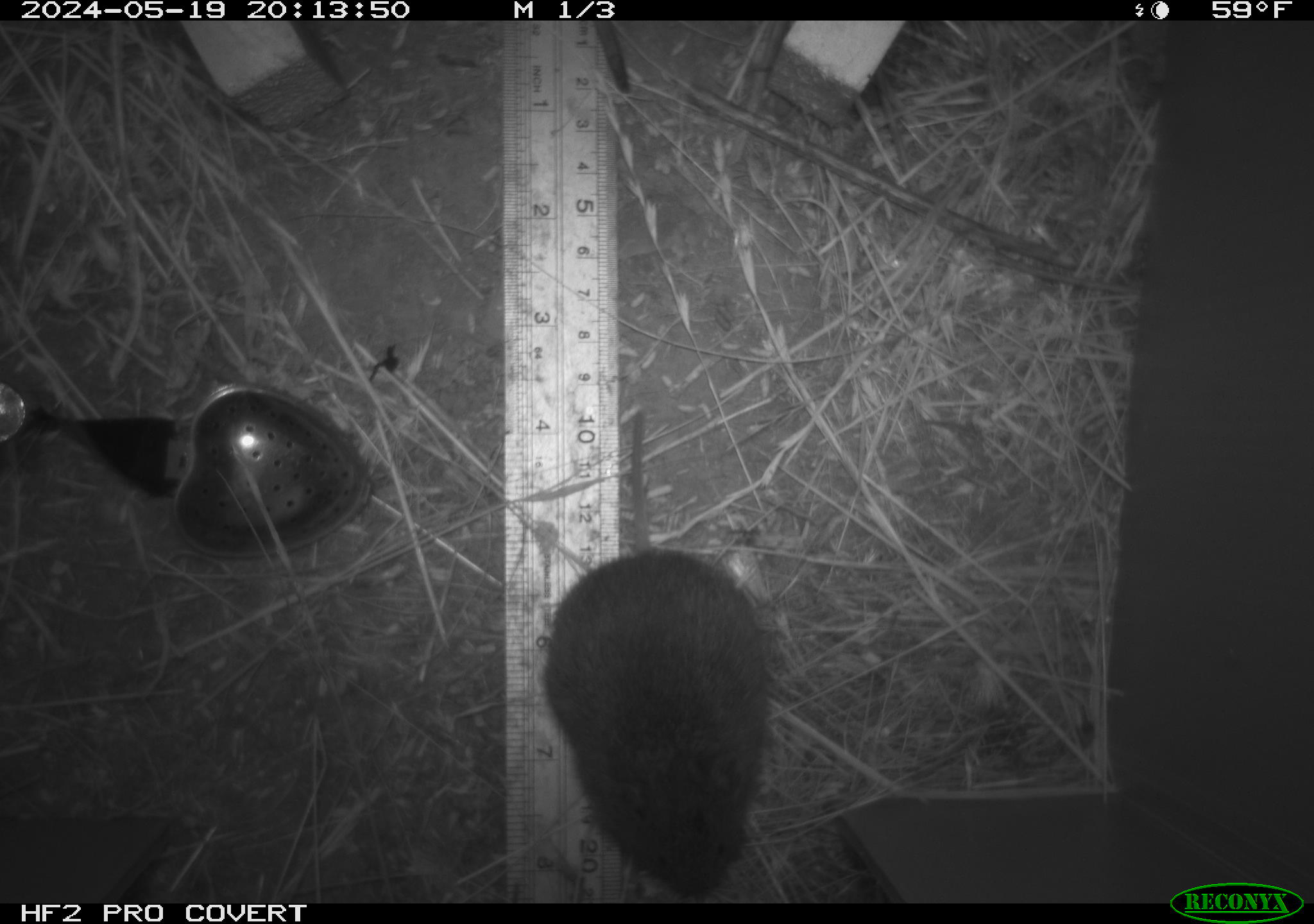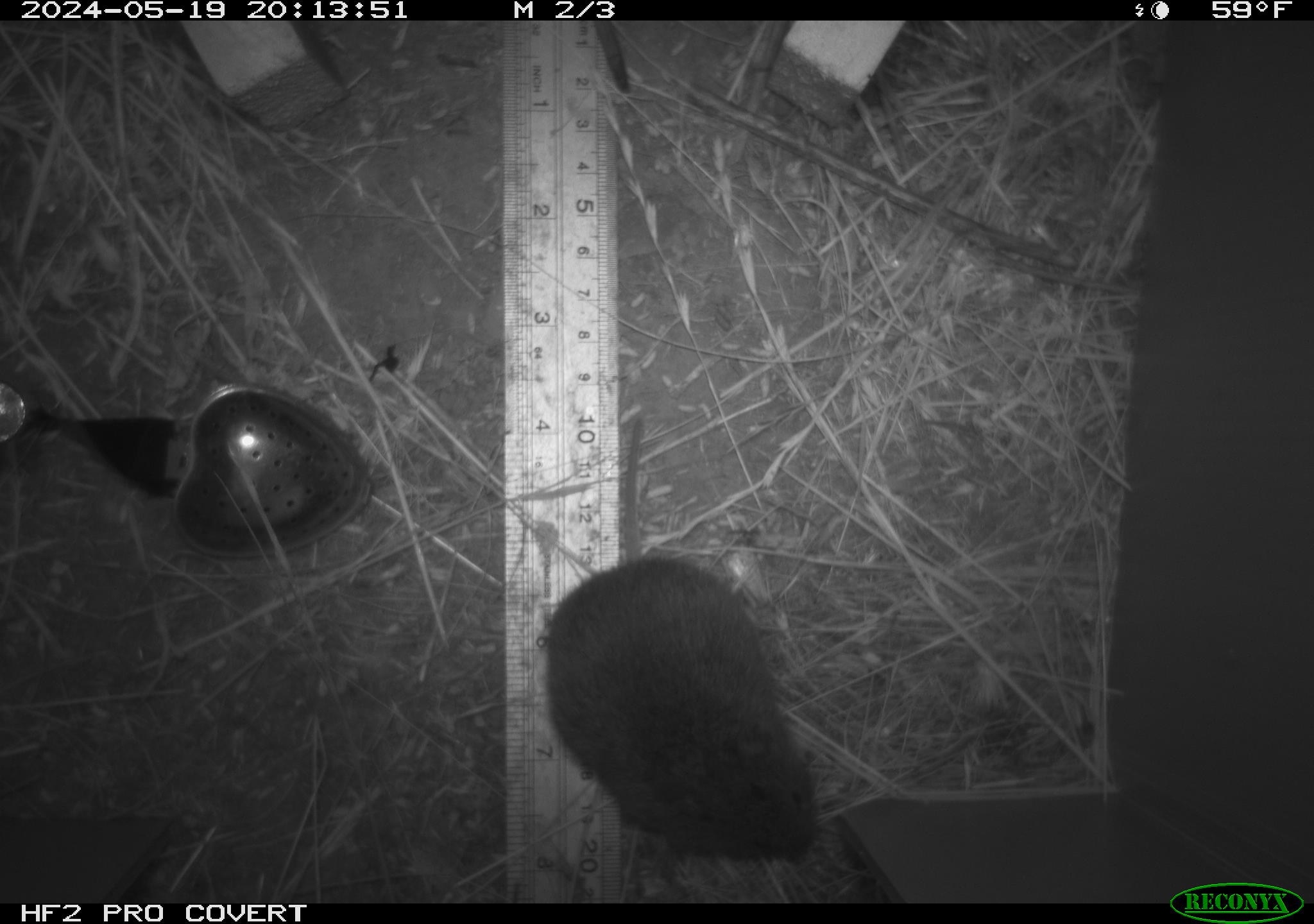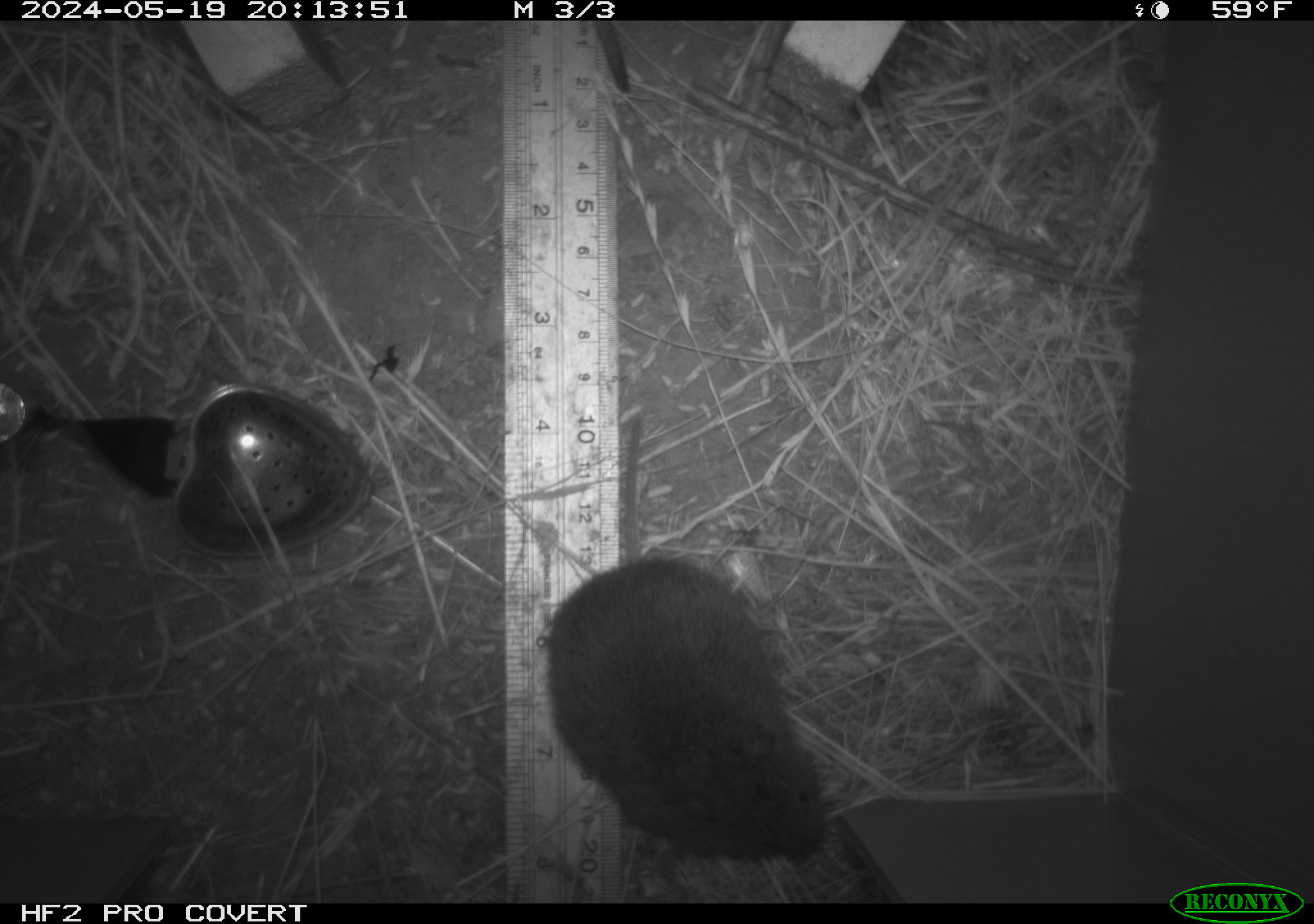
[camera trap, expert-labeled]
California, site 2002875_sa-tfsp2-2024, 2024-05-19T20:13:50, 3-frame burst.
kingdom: Animalia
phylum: Chordata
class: Mammalia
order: Rodentia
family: Cricetidae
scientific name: Arvicolinae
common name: voles, lemmings, and muskrats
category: arvicolinae subfamily